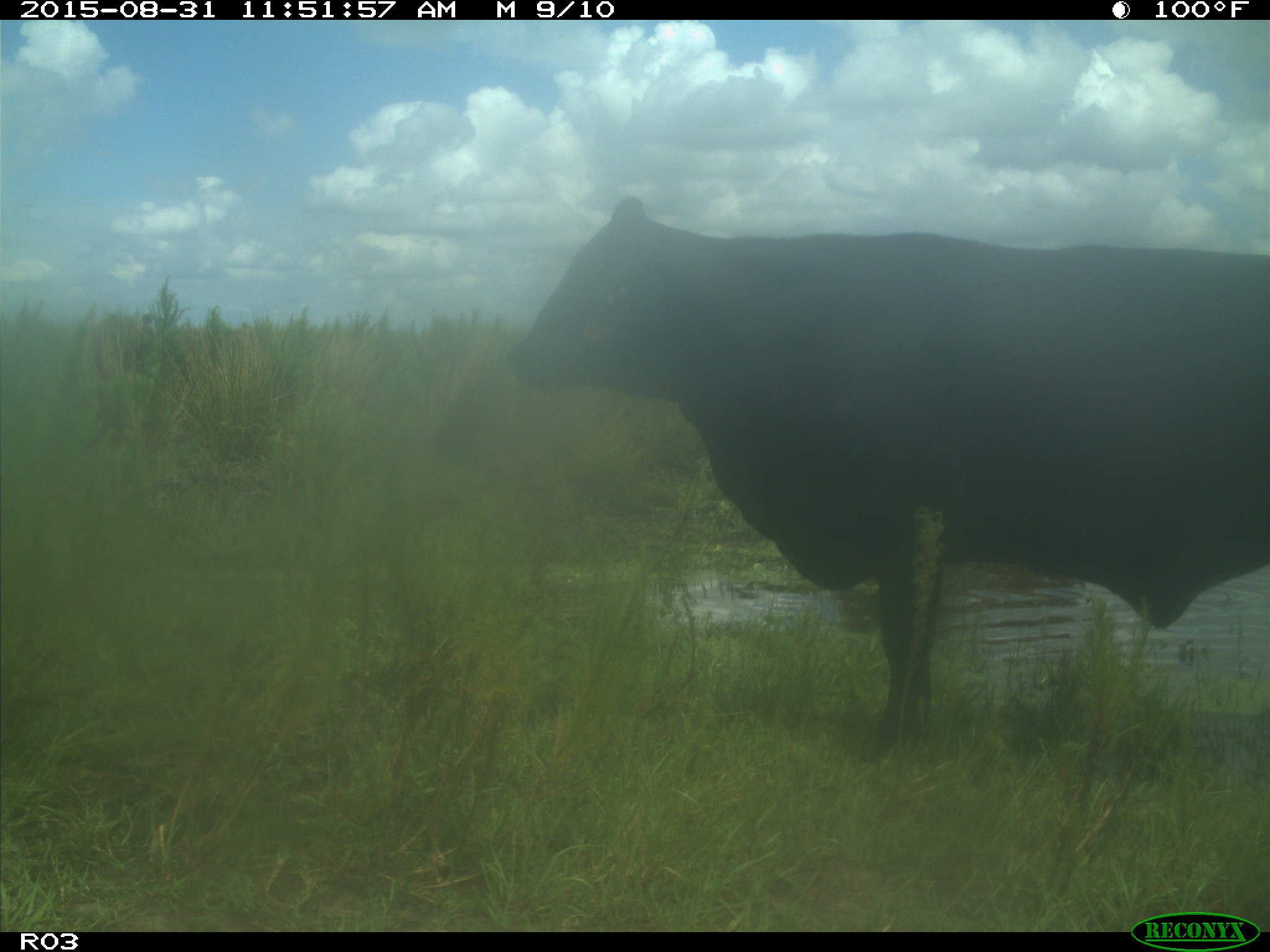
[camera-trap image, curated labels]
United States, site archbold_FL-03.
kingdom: Animalia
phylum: Chordata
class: Mammalia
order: Artiodactyla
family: Bovidae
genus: Bos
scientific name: Bos taurus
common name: domestic cow